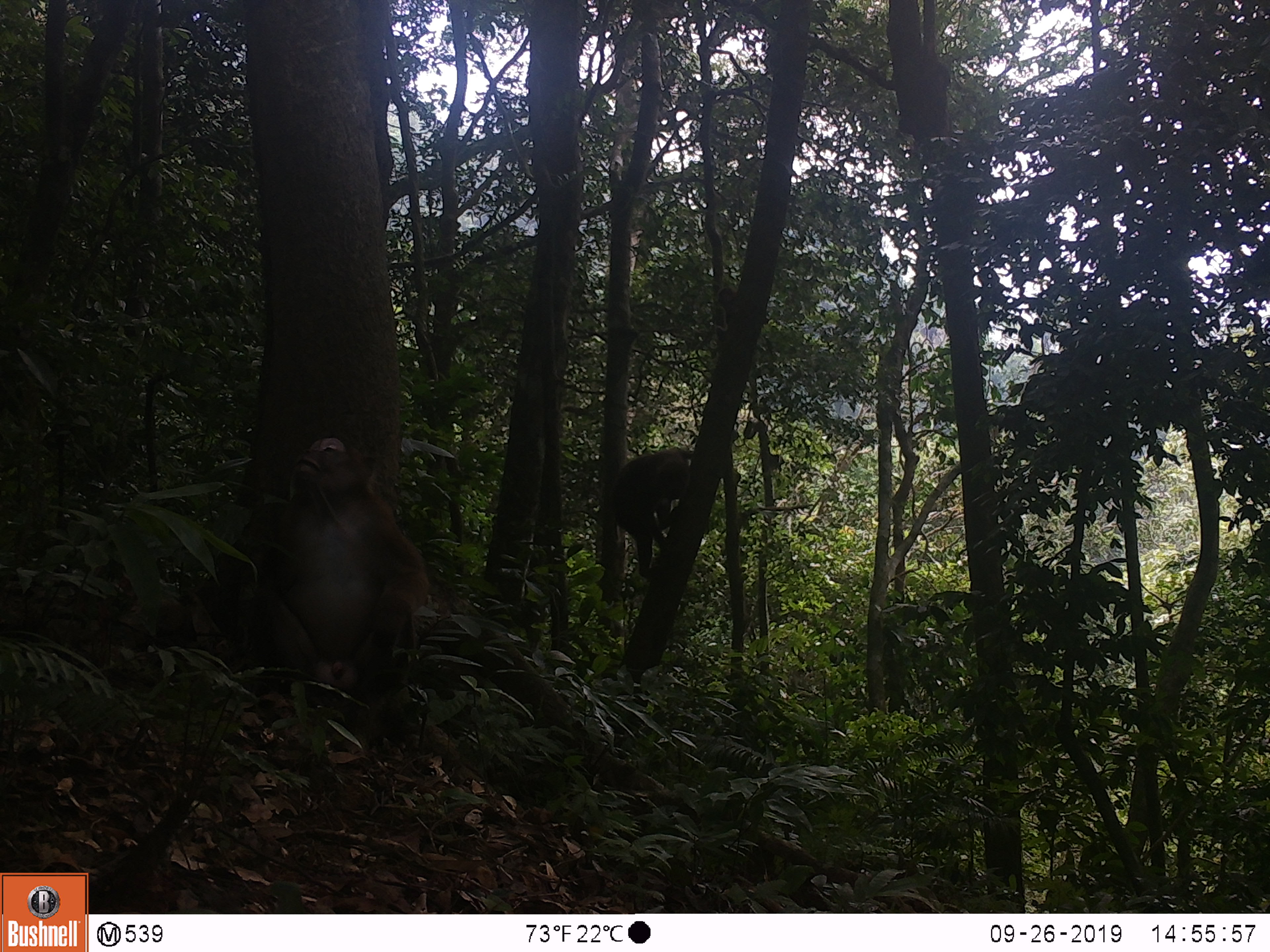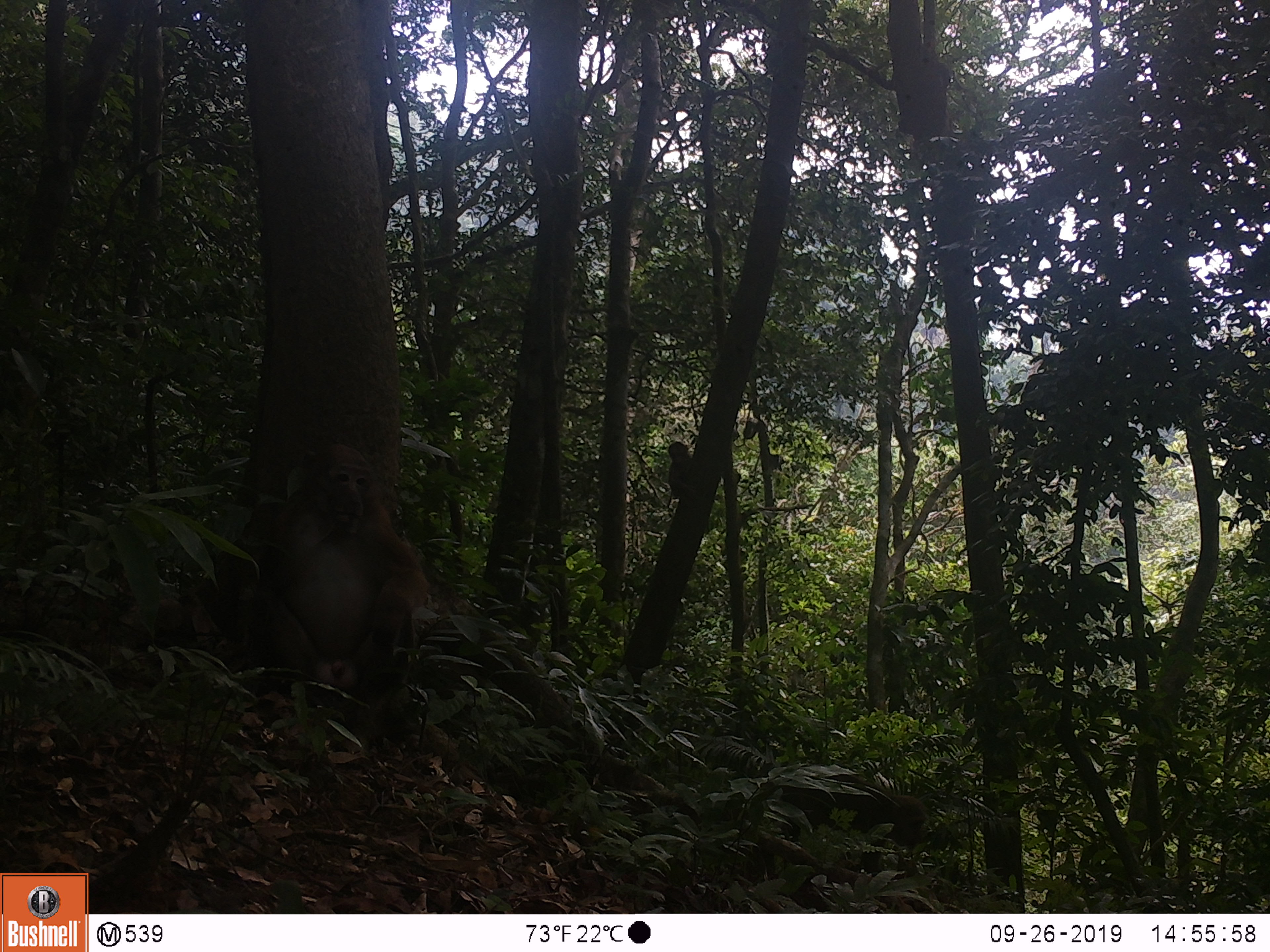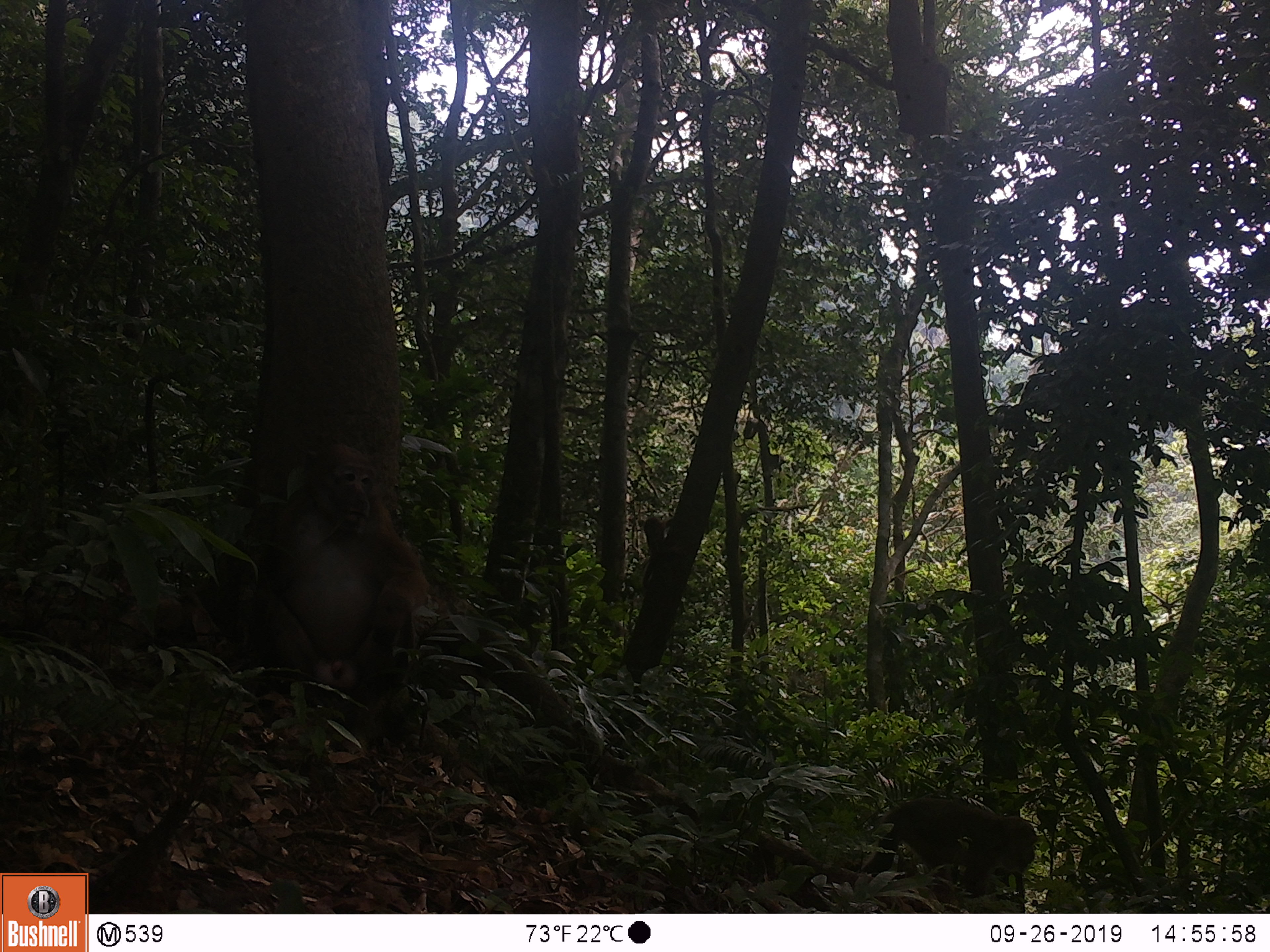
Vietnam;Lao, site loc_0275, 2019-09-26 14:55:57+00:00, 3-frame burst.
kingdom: Animalia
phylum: Chordata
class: Mammalia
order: Primates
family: Cercopithecidae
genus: Macaca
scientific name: Macaca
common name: macaques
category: assam or rhesus macaque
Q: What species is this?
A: Assam or rhesus macaque (macaques) (Macaca).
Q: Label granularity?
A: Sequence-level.